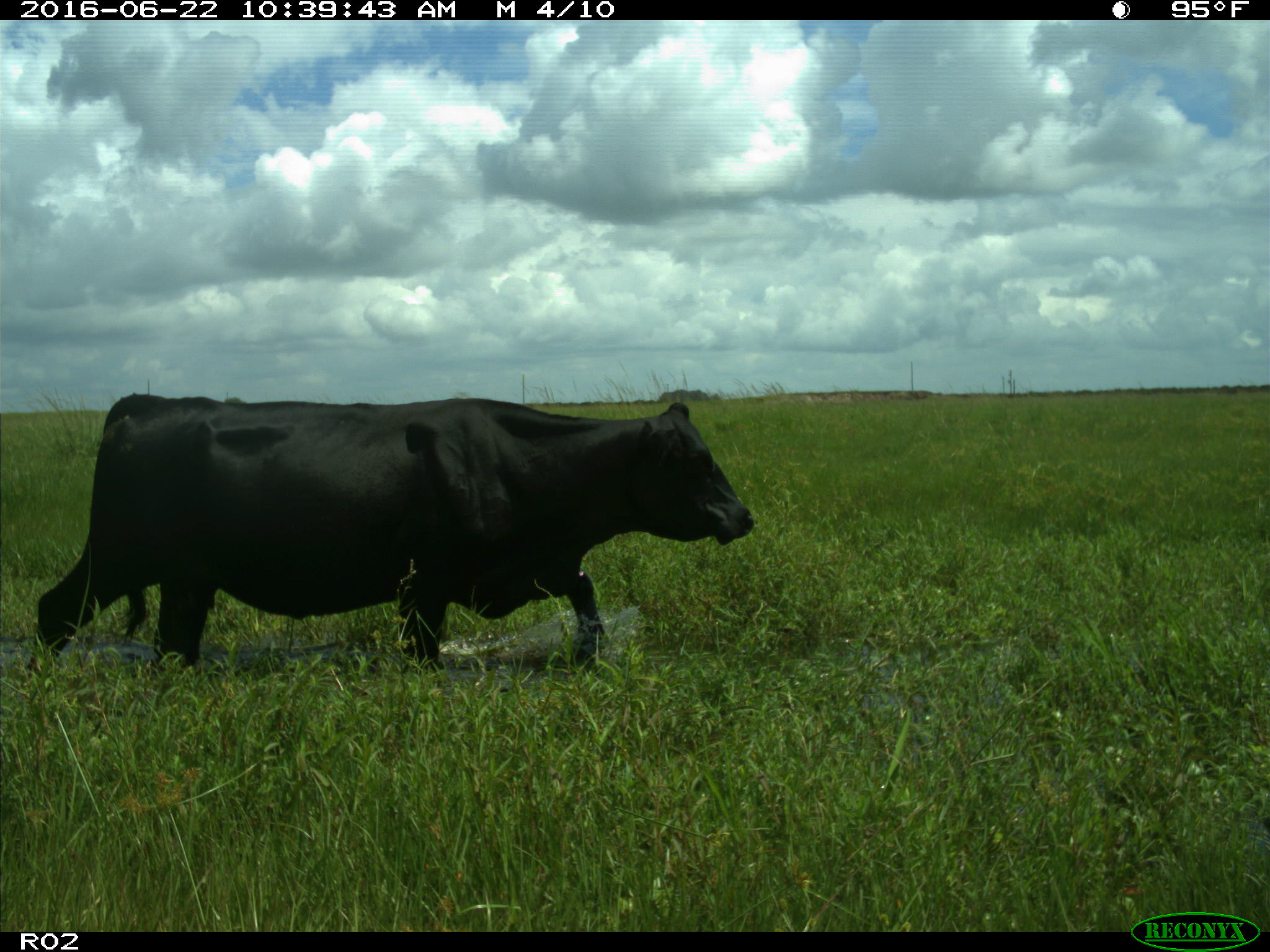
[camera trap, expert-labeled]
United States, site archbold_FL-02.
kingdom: Animalia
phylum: Chordata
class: Mammalia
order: Artiodactyla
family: Bovidae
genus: Bos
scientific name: Bos taurus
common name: domestic cow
Bos taurus (domestic cow).